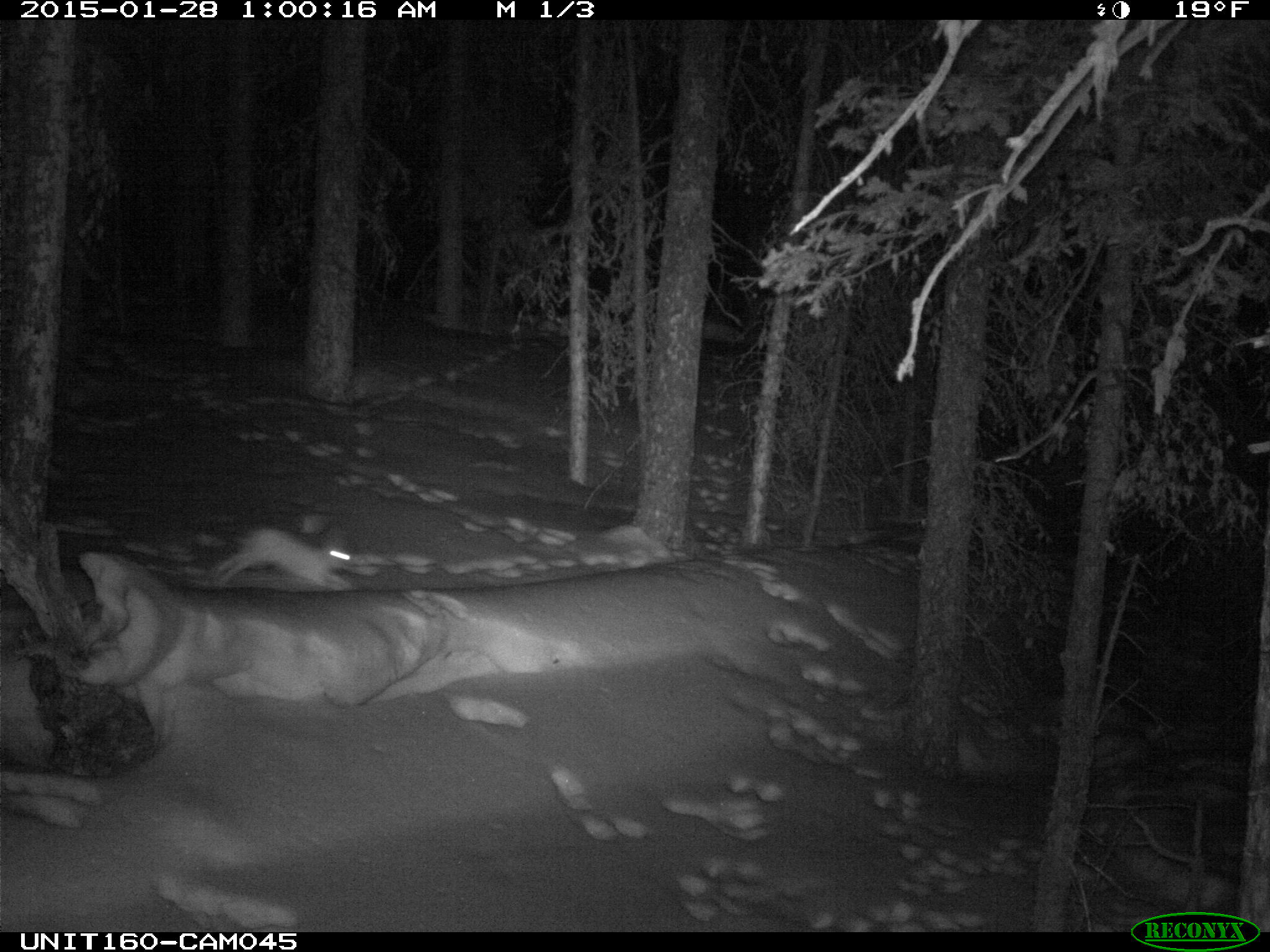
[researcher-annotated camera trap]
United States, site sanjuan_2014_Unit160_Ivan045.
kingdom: Animalia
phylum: Chordata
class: Mammalia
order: Lagomorpha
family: Leporidae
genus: Lepus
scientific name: Lepus americanus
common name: snowshoe hare